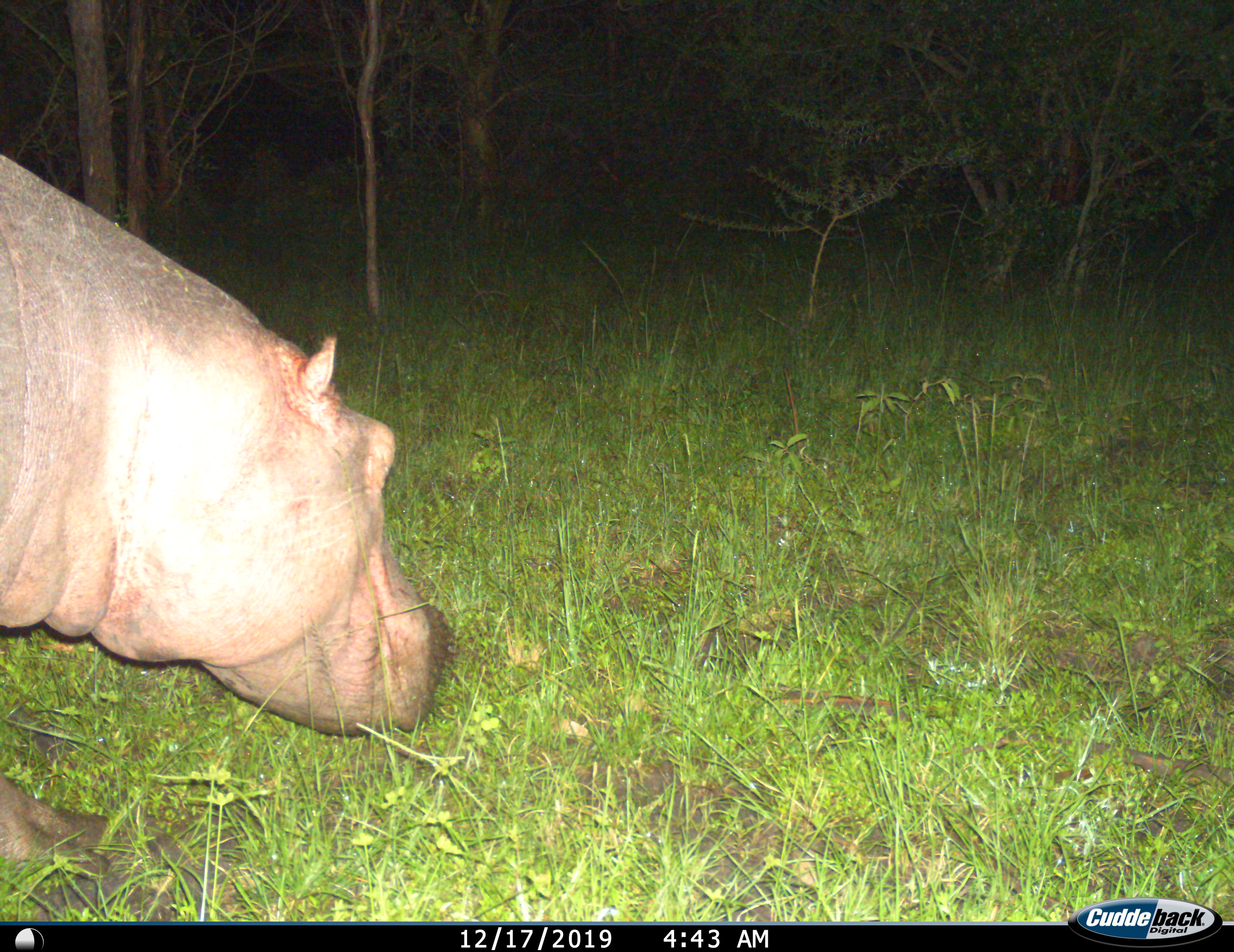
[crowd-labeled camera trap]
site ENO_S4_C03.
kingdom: Animalia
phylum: Chordata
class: Mammalia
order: Artiodactyla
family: Hippopotamidae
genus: Hippopotamus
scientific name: Hippopotamus amphibius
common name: hippopotamus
Hippopotamus (Hippopotamus amphibius), count 1. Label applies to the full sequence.